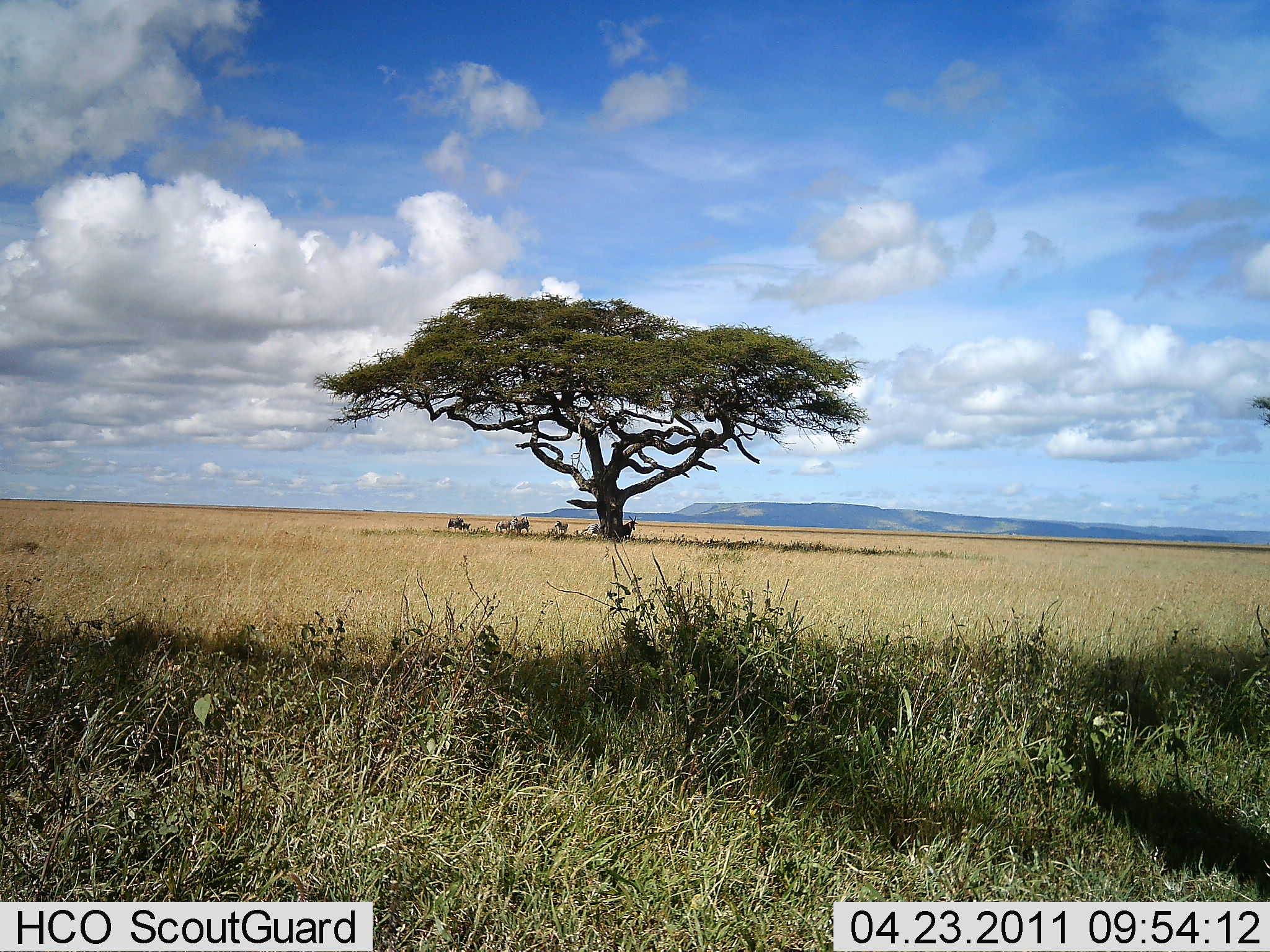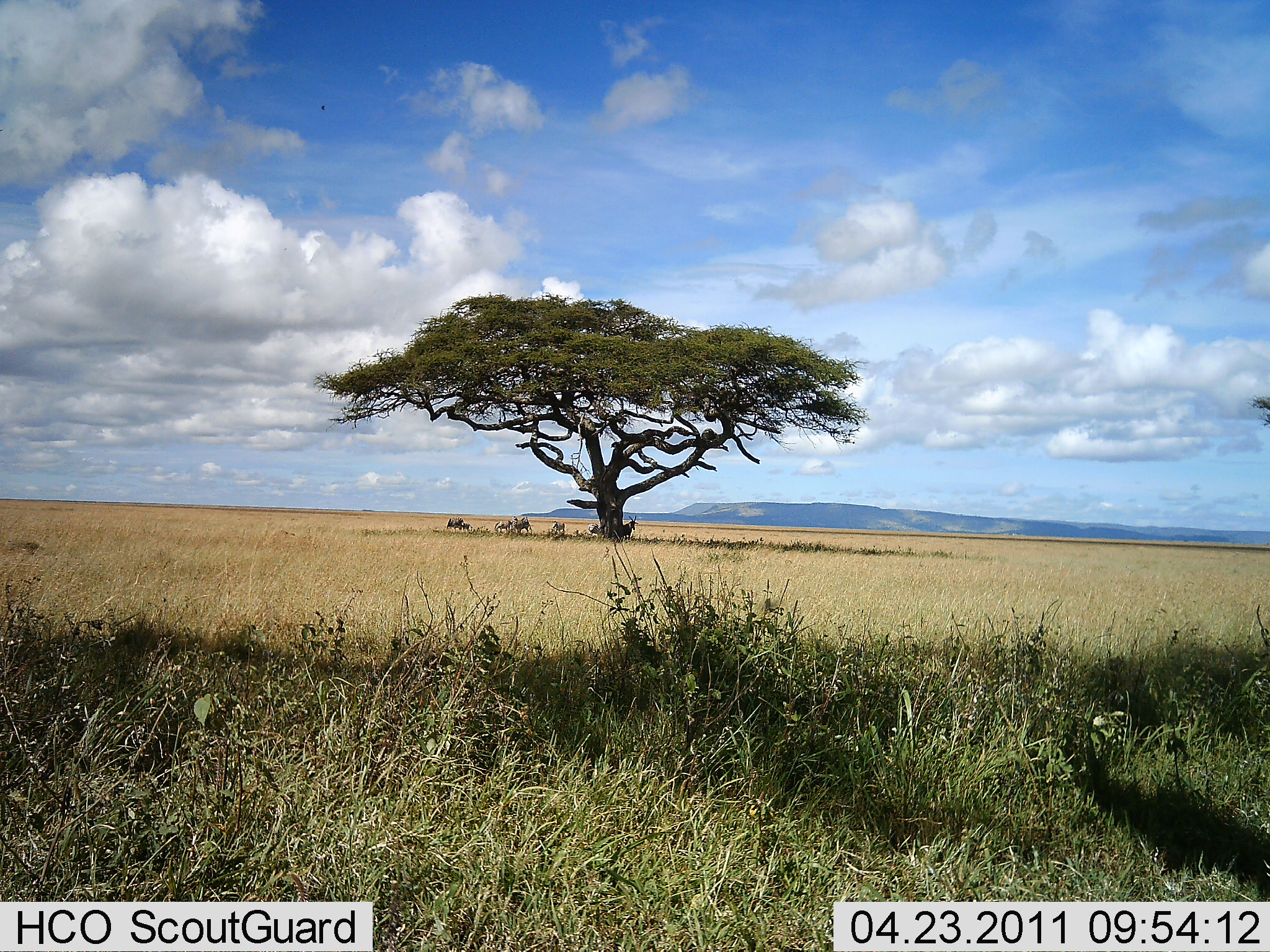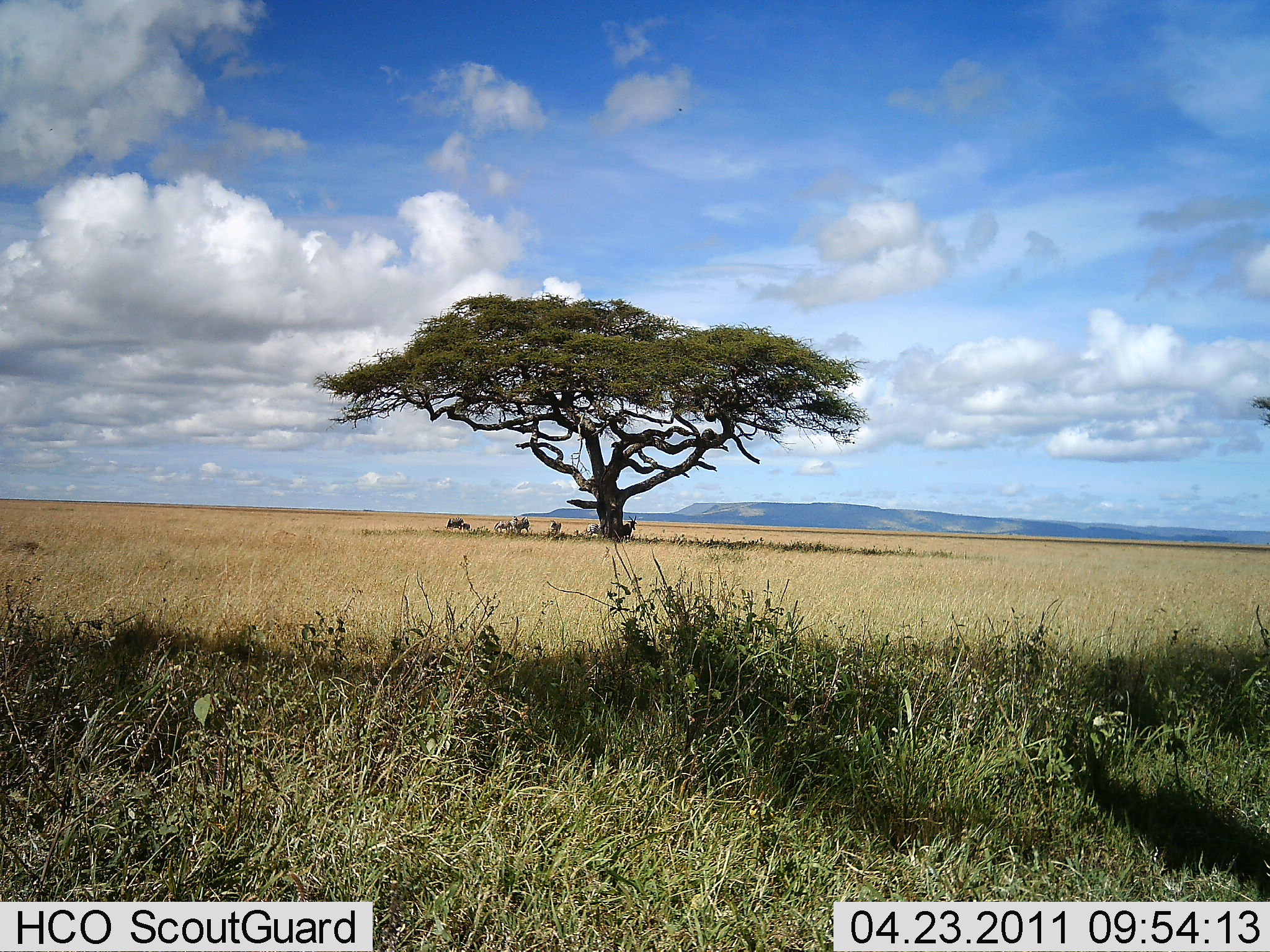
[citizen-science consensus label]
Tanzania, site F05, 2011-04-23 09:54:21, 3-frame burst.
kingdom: Animalia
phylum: Chordata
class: Mammalia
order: Artiodactyla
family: Bovidae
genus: Connochaetes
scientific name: Connochaetes taurinus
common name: blue wildebeest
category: wildebeest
Wildebeest (blue wildebeest) (Connochaetes taurinus), count 5. Behavior (volunteer vote fractions): standing 83%, resting 17%, moving 0%, interacting 0%. Young present (vote fraction): 0%. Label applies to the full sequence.